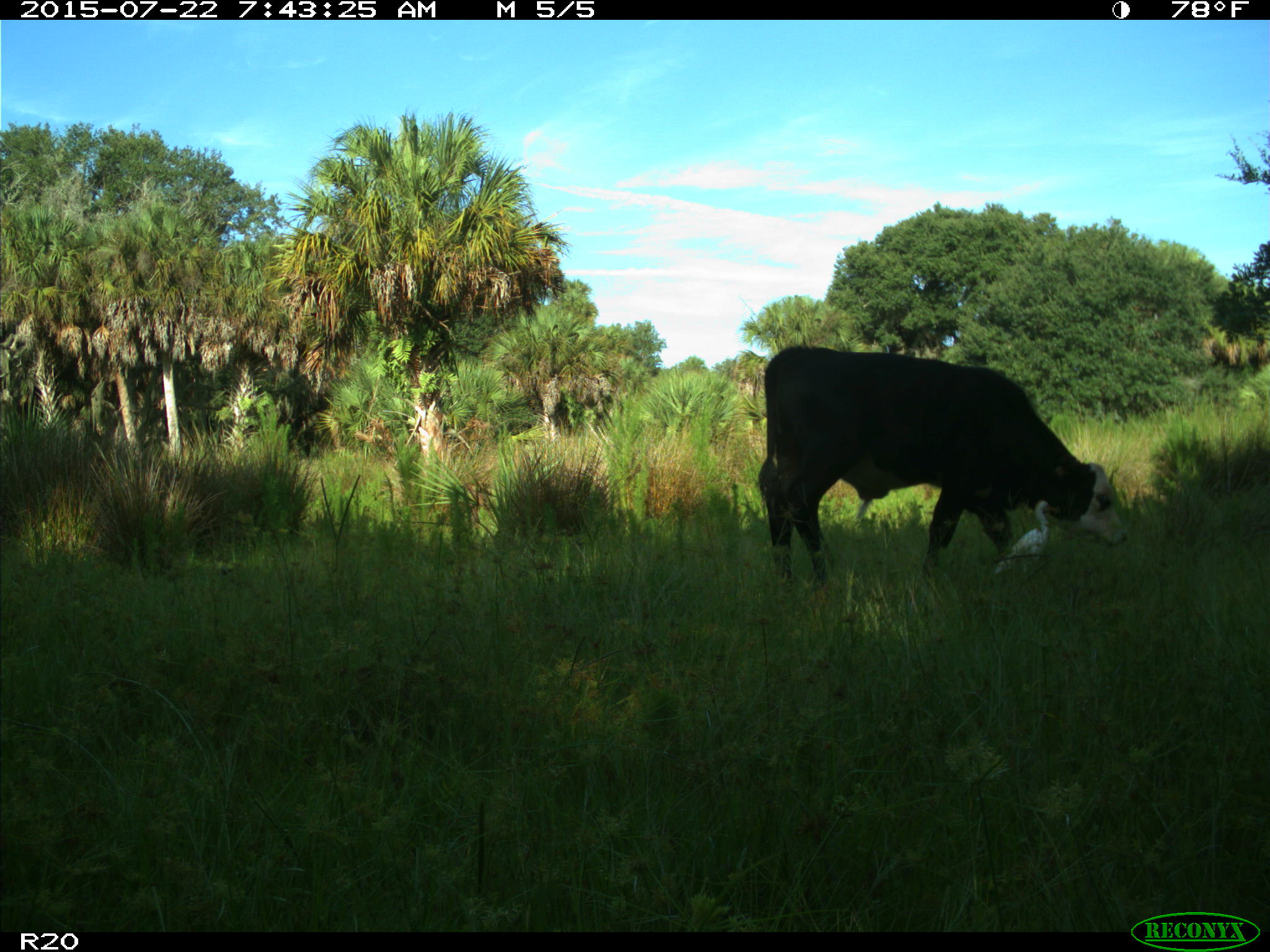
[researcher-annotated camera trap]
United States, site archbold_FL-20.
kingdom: Animalia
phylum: Chordata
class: Mammalia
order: Artiodactyla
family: Bovidae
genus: Bos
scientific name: Bos taurus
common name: domestic cow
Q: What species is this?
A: Bos taurus (domestic cow).